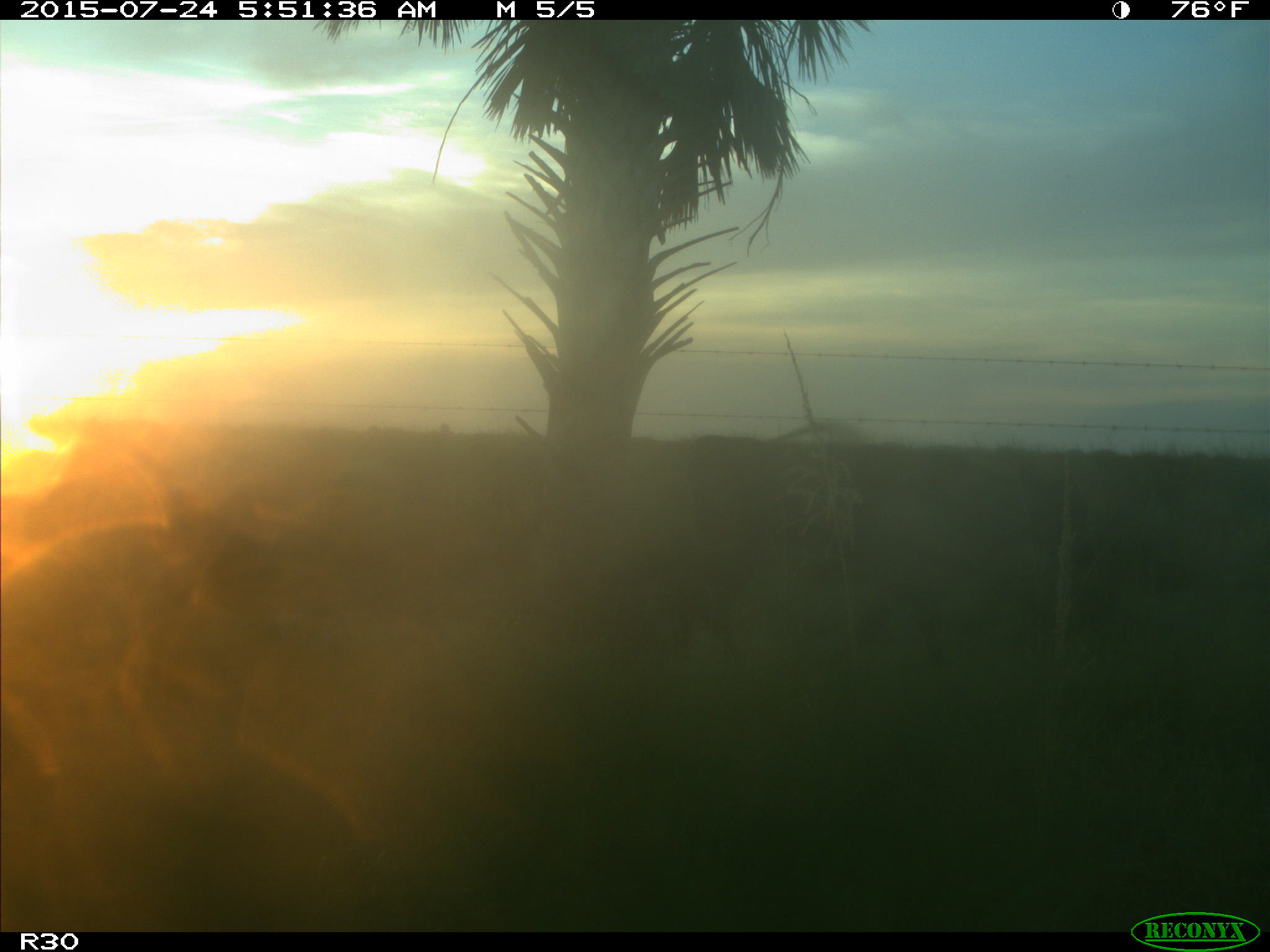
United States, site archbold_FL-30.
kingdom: Animalia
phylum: Chordata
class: Mammalia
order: Artiodactyla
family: Bovidae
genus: Bos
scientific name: Bos taurus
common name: domestic cow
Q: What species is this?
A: Bos taurus (domestic cow).